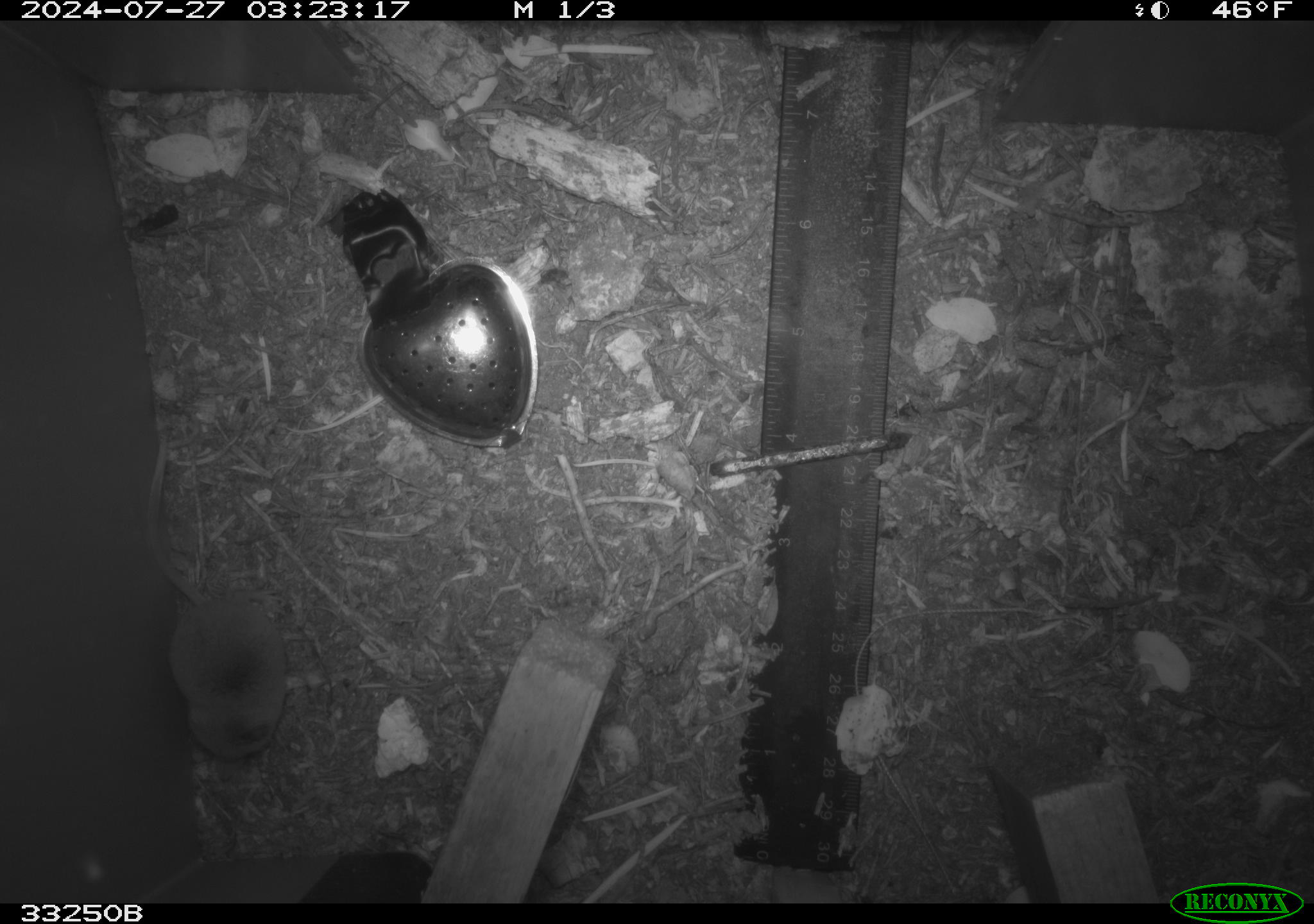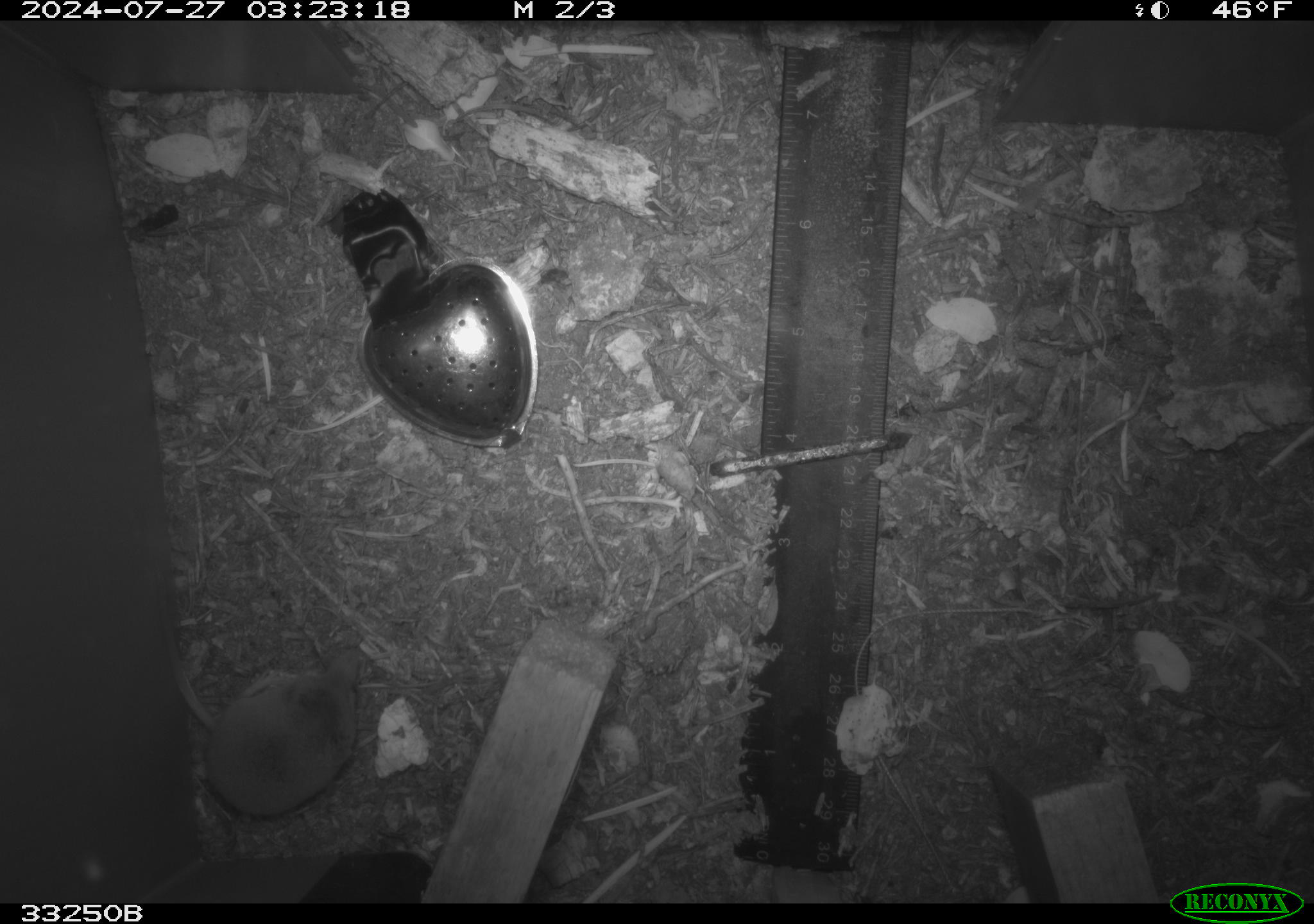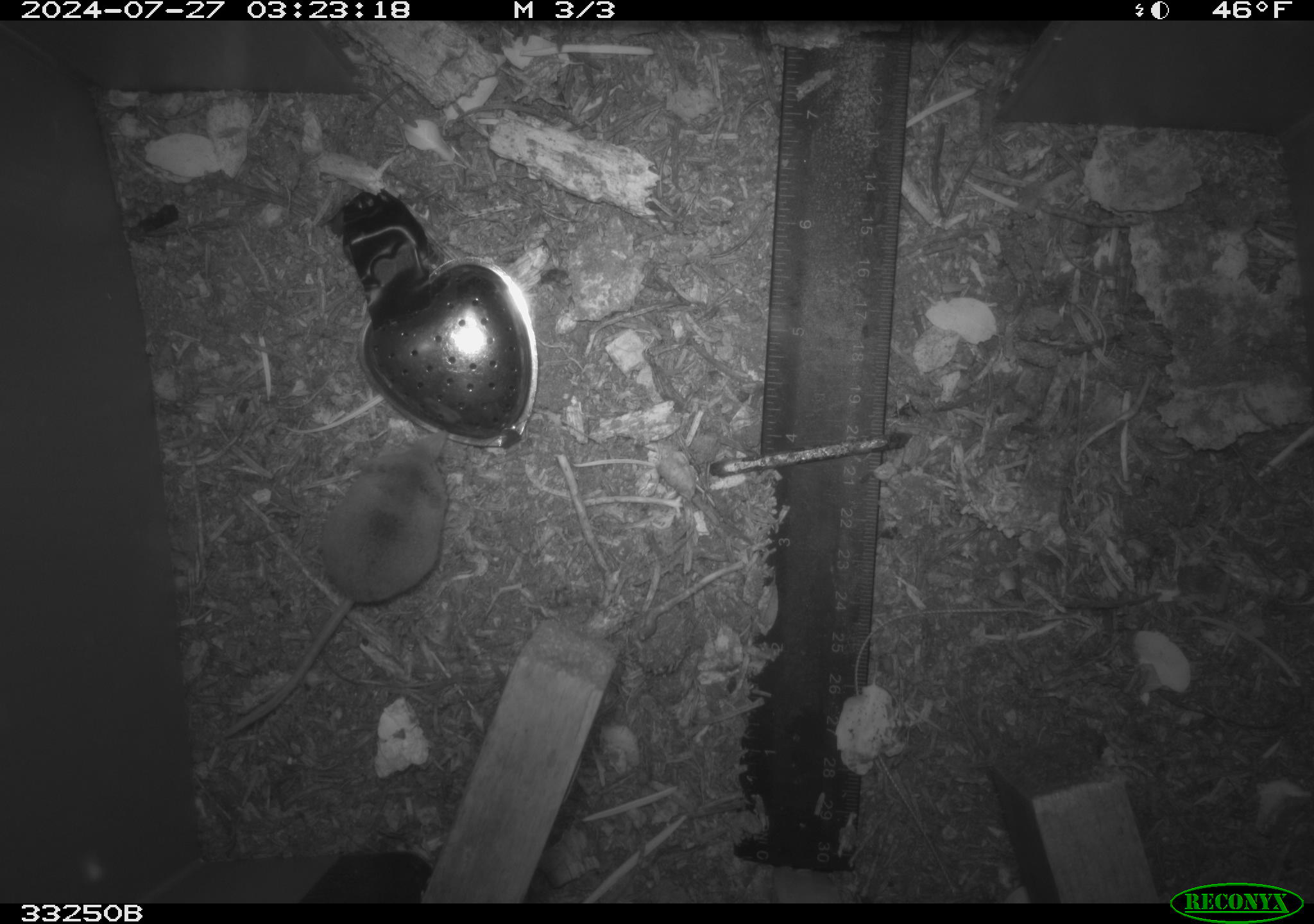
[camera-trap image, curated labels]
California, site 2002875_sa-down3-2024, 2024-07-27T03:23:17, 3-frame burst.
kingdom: Animalia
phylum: Chordata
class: Mammalia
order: Rodentia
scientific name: Rodentia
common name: rodent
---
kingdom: Animalia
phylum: Chordata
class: Mammalia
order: Eulipotyphla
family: Soricidae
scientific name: Soricidae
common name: shrews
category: soricidae family